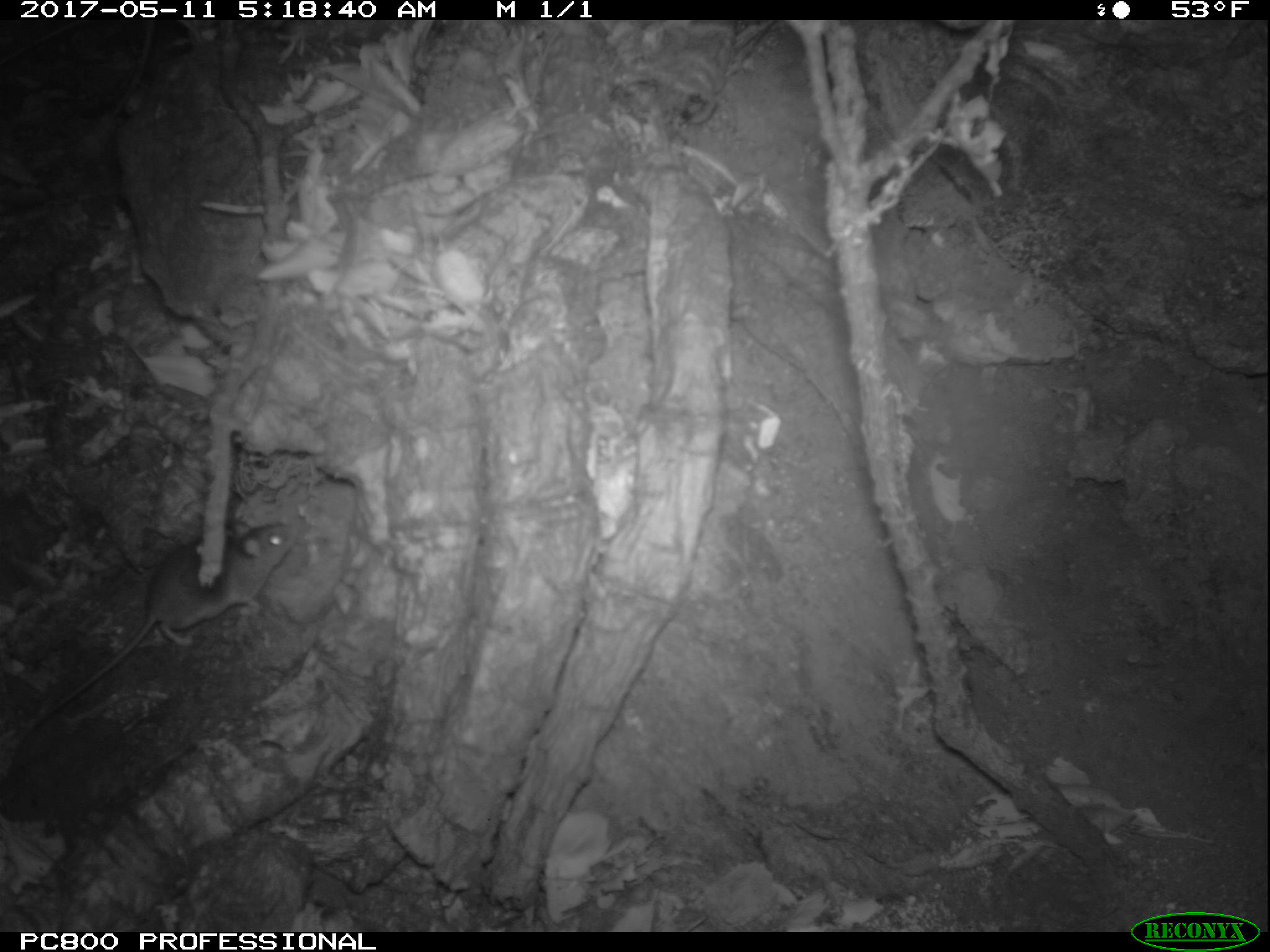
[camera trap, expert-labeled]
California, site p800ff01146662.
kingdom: Animalia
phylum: Chordata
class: Mammalia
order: Rodentia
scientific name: Rodentia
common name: rodent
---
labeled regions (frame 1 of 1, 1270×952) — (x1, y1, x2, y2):
rodent: (22, 521, 298, 731)